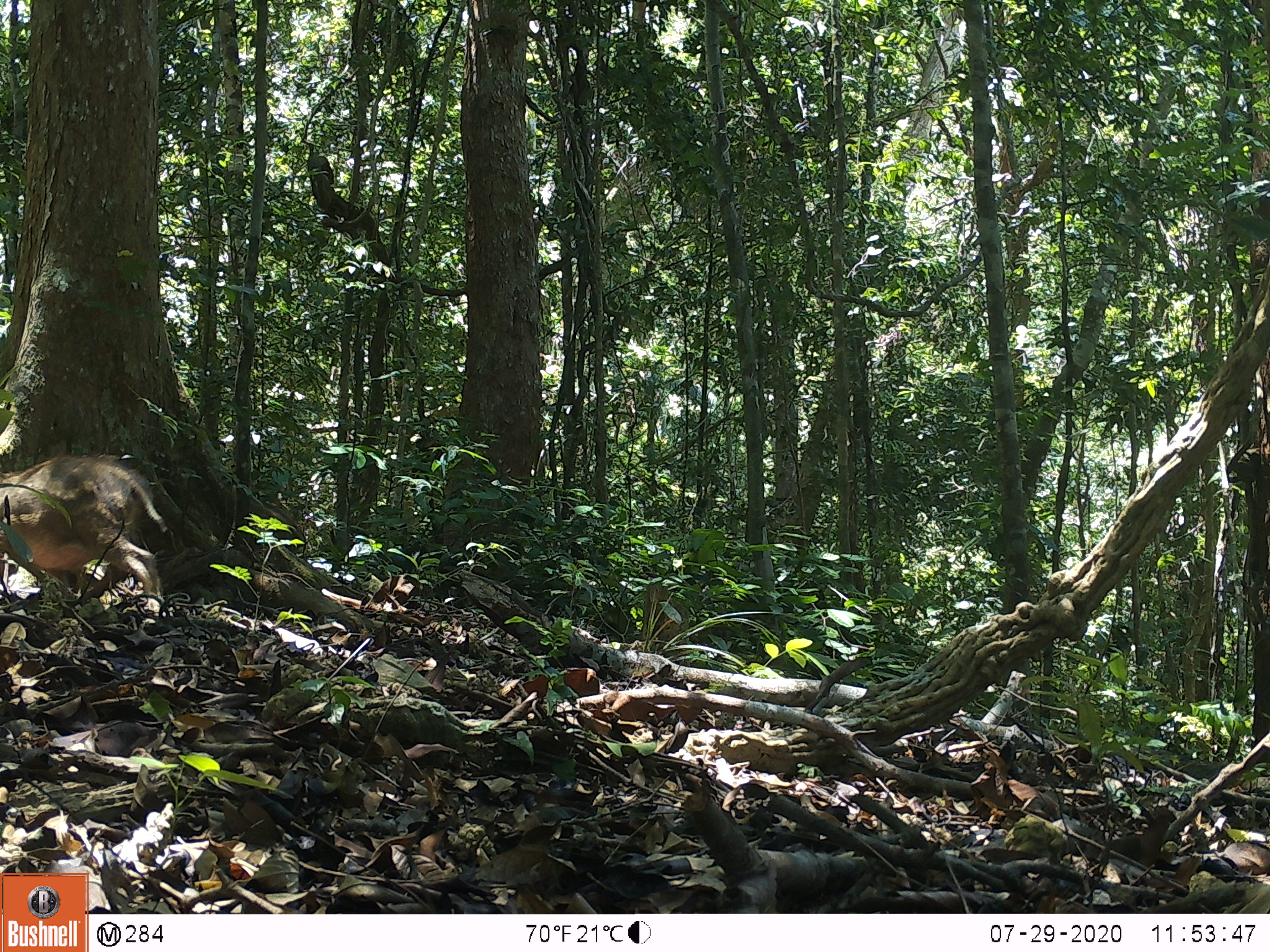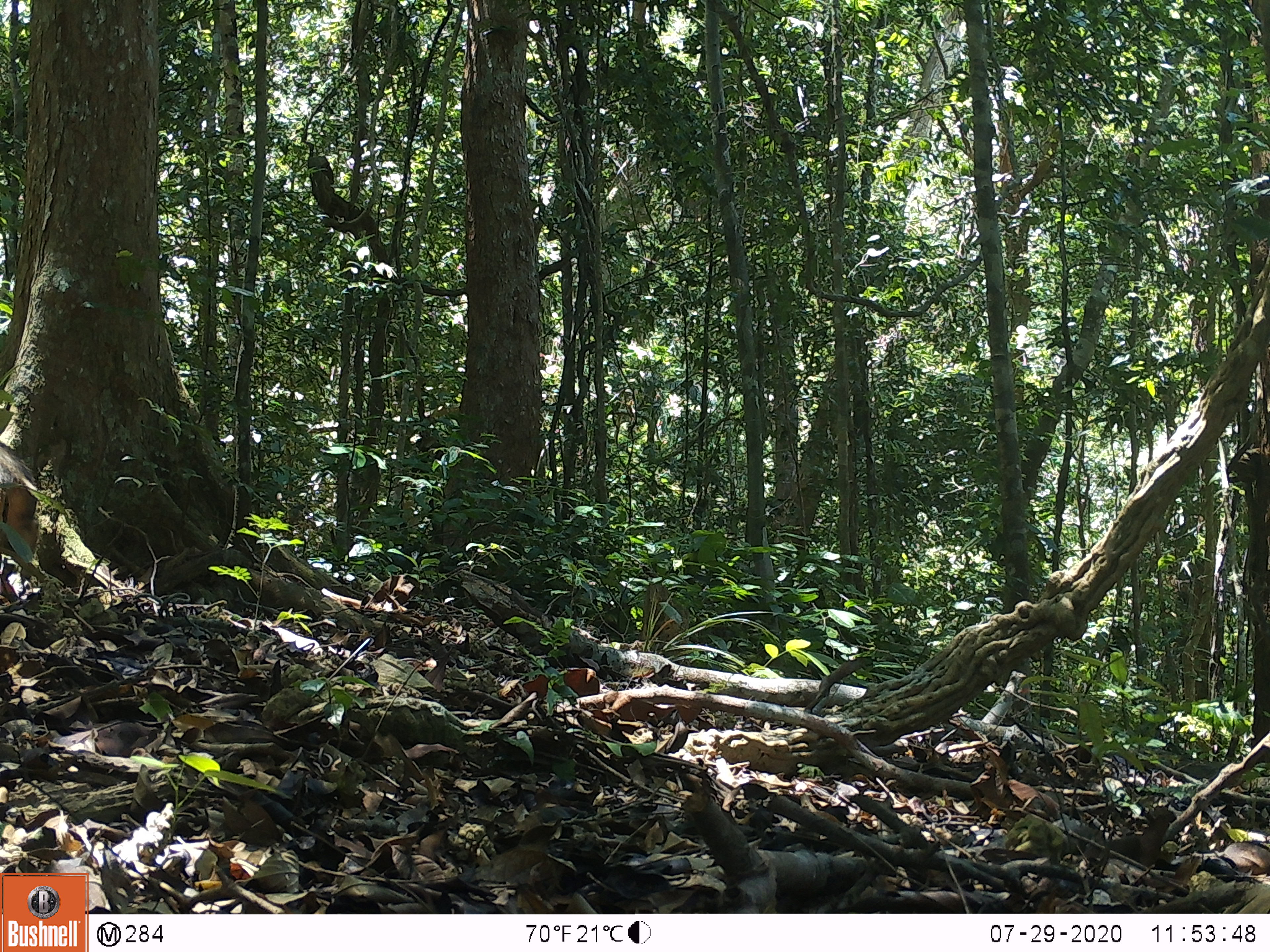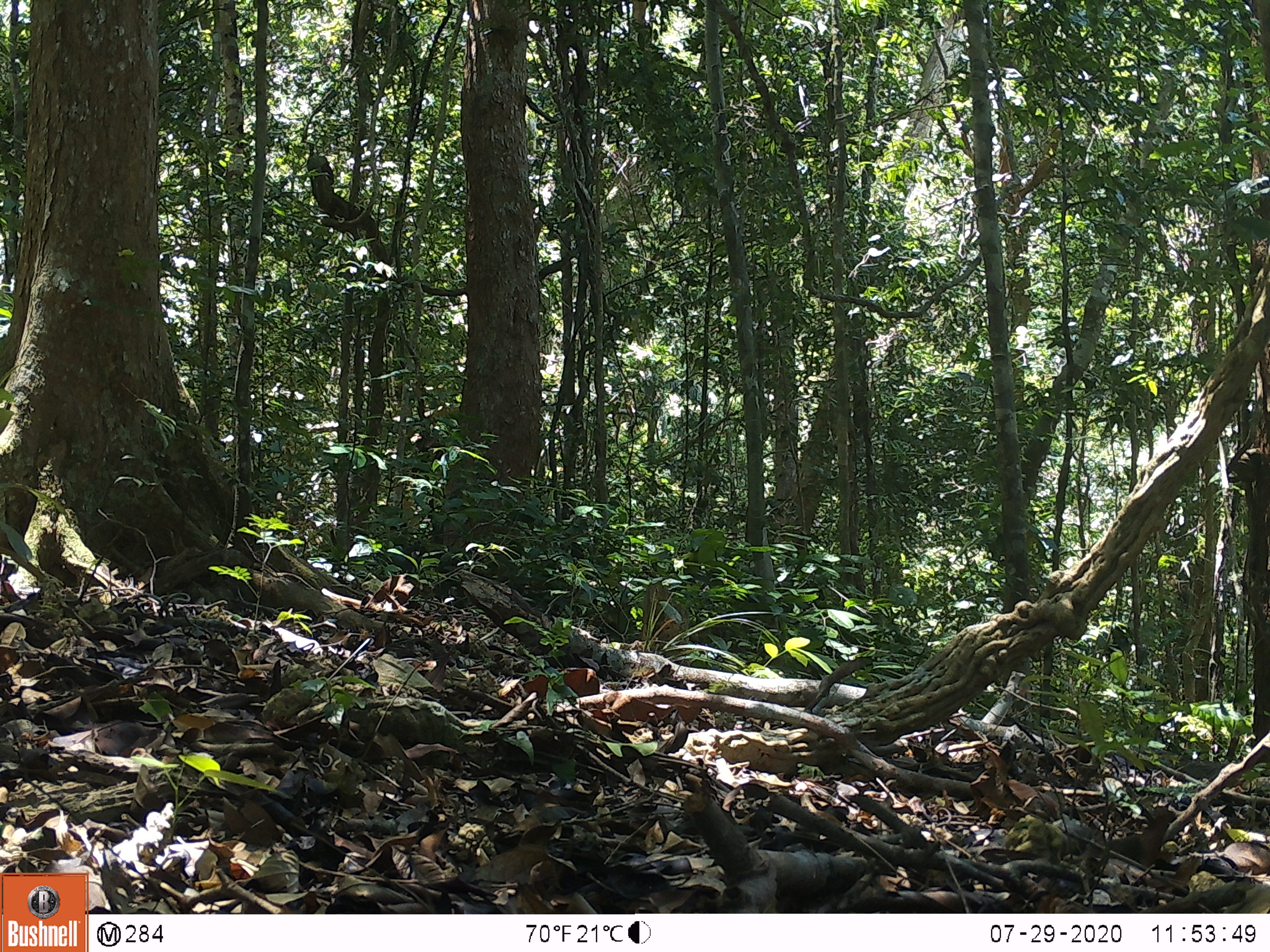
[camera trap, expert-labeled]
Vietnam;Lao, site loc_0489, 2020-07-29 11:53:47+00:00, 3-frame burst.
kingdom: Animalia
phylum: Chordata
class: Mammalia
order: Artiodactyla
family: Suidae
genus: Sus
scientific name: Sus scrofa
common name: eurasian wild pig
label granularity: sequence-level